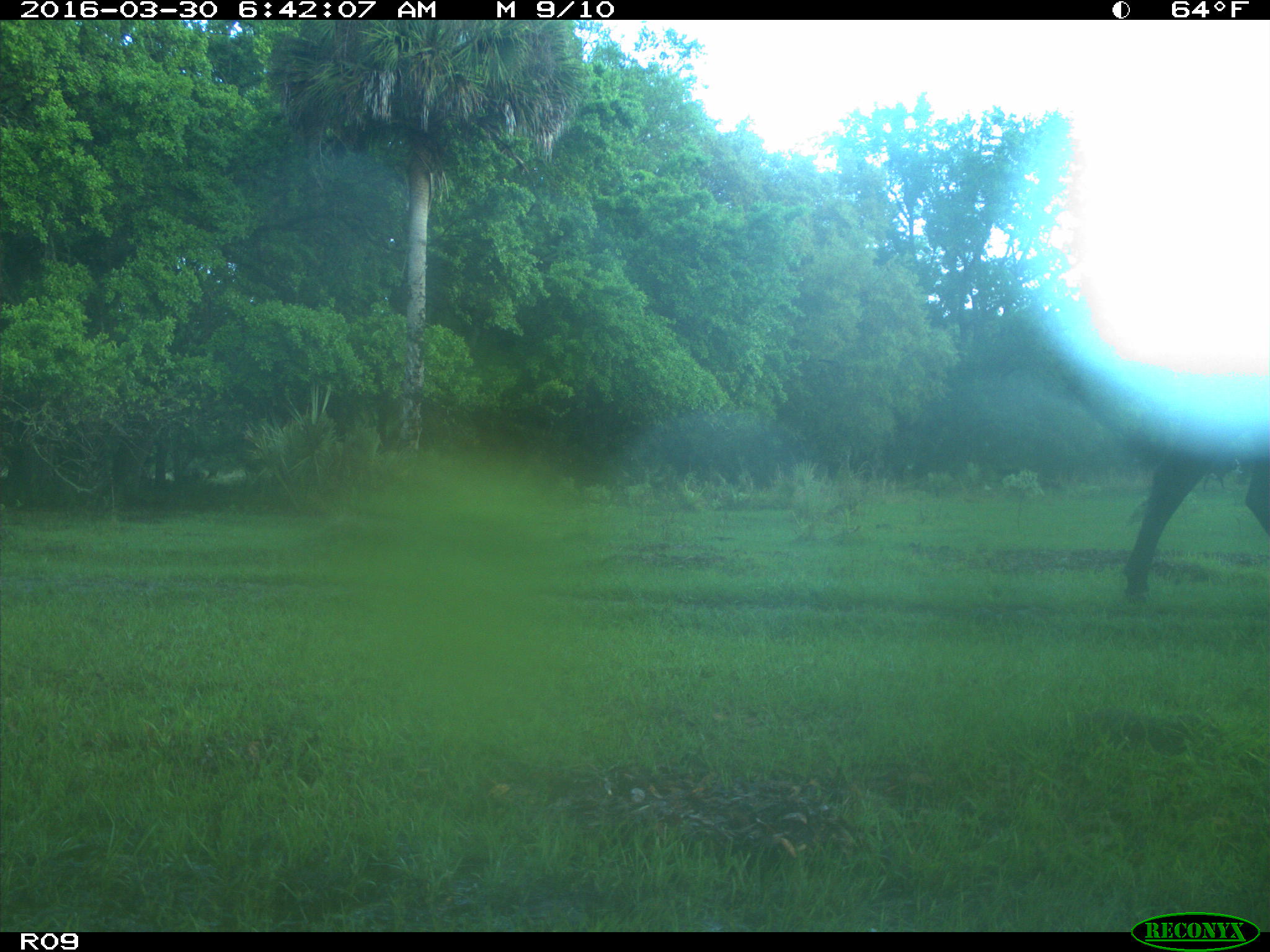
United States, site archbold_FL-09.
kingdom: Animalia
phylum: Chordata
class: Mammalia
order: Artiodactyla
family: Bovidae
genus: Bos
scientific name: Bos taurus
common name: domestic cow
Bos taurus (domestic cow).